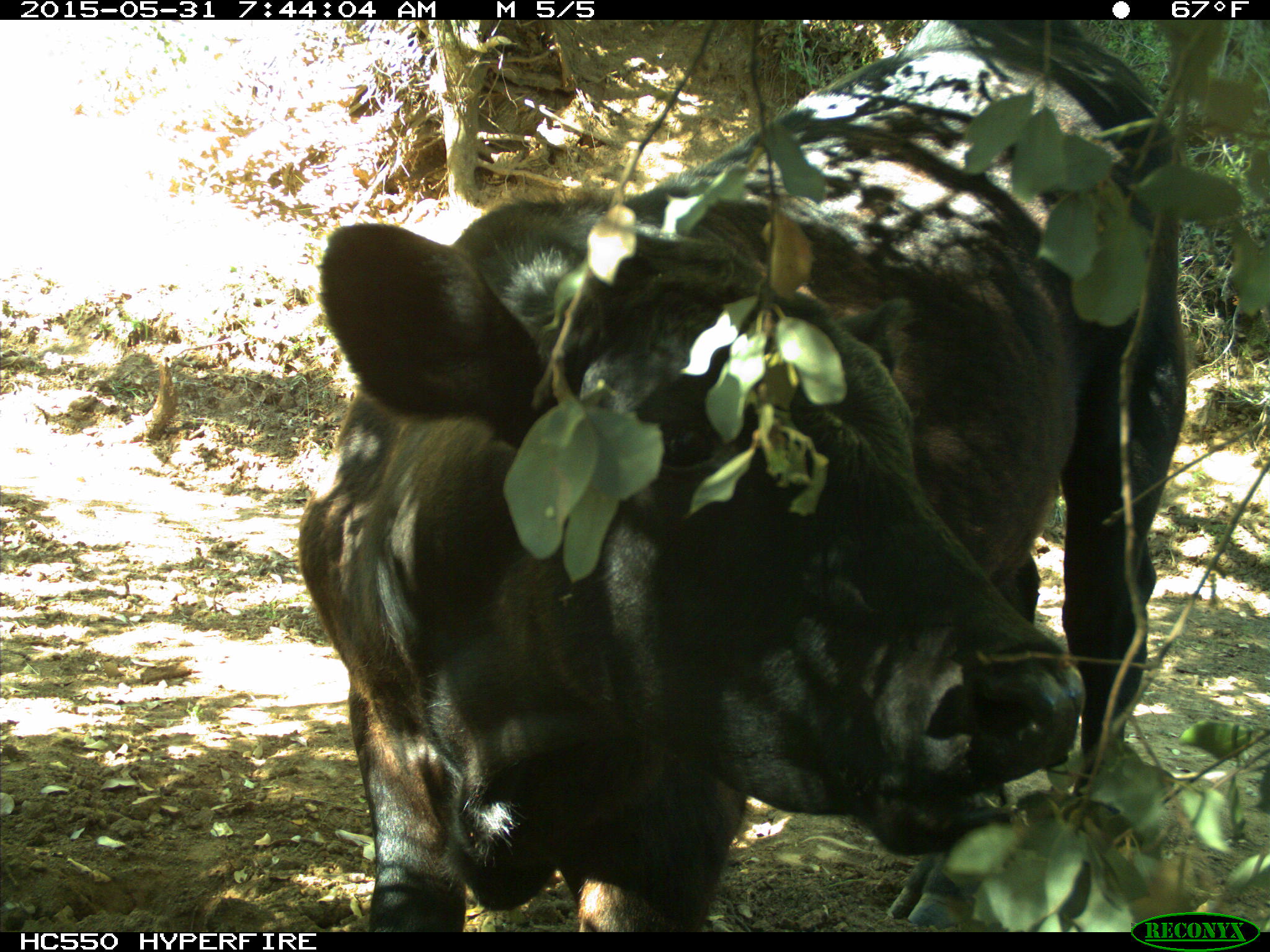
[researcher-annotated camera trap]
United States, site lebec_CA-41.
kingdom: Animalia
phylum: Chordata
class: Mammalia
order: Artiodactyla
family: Bovidae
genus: Bos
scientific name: Bos taurus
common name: domestic cow